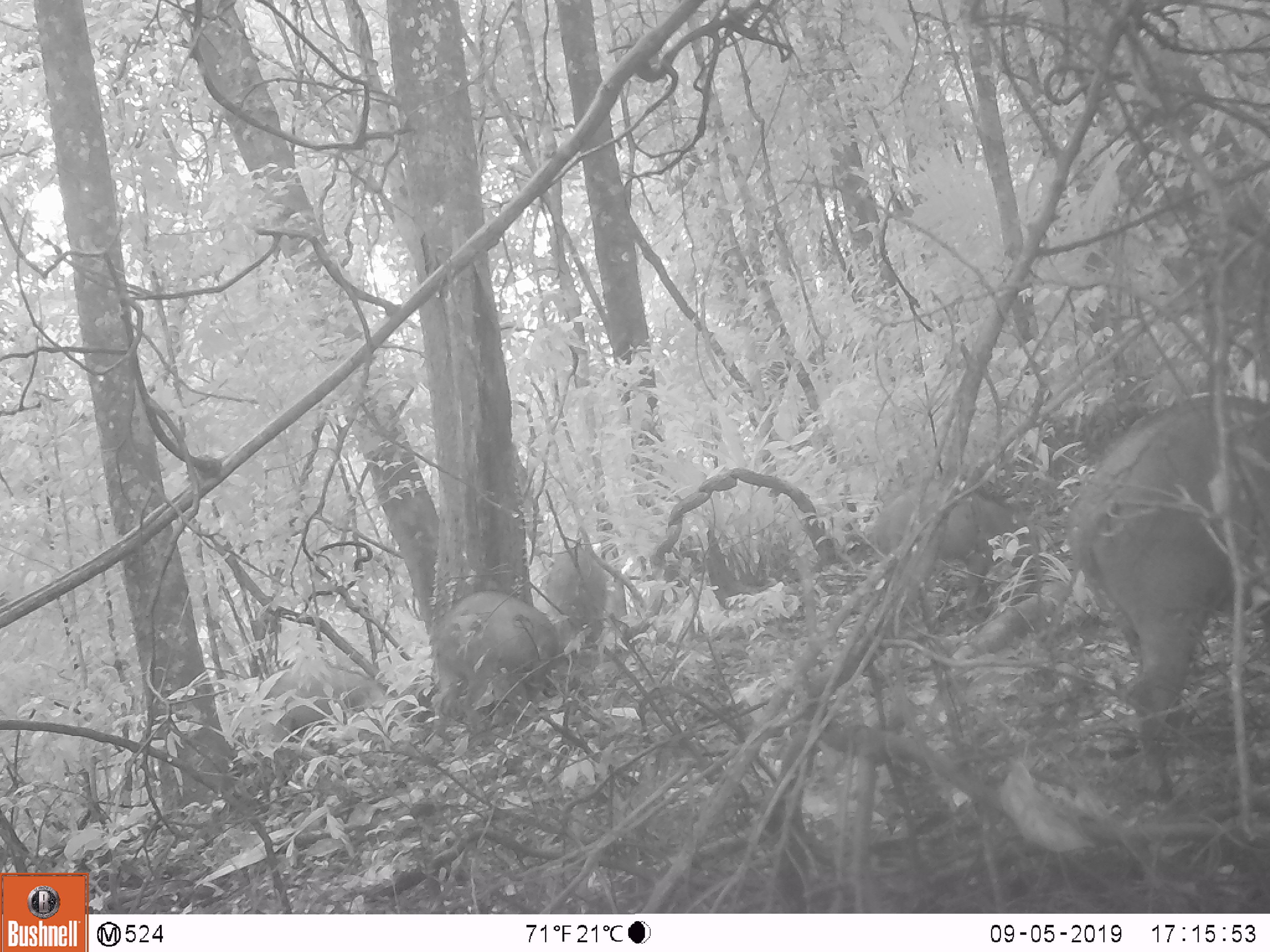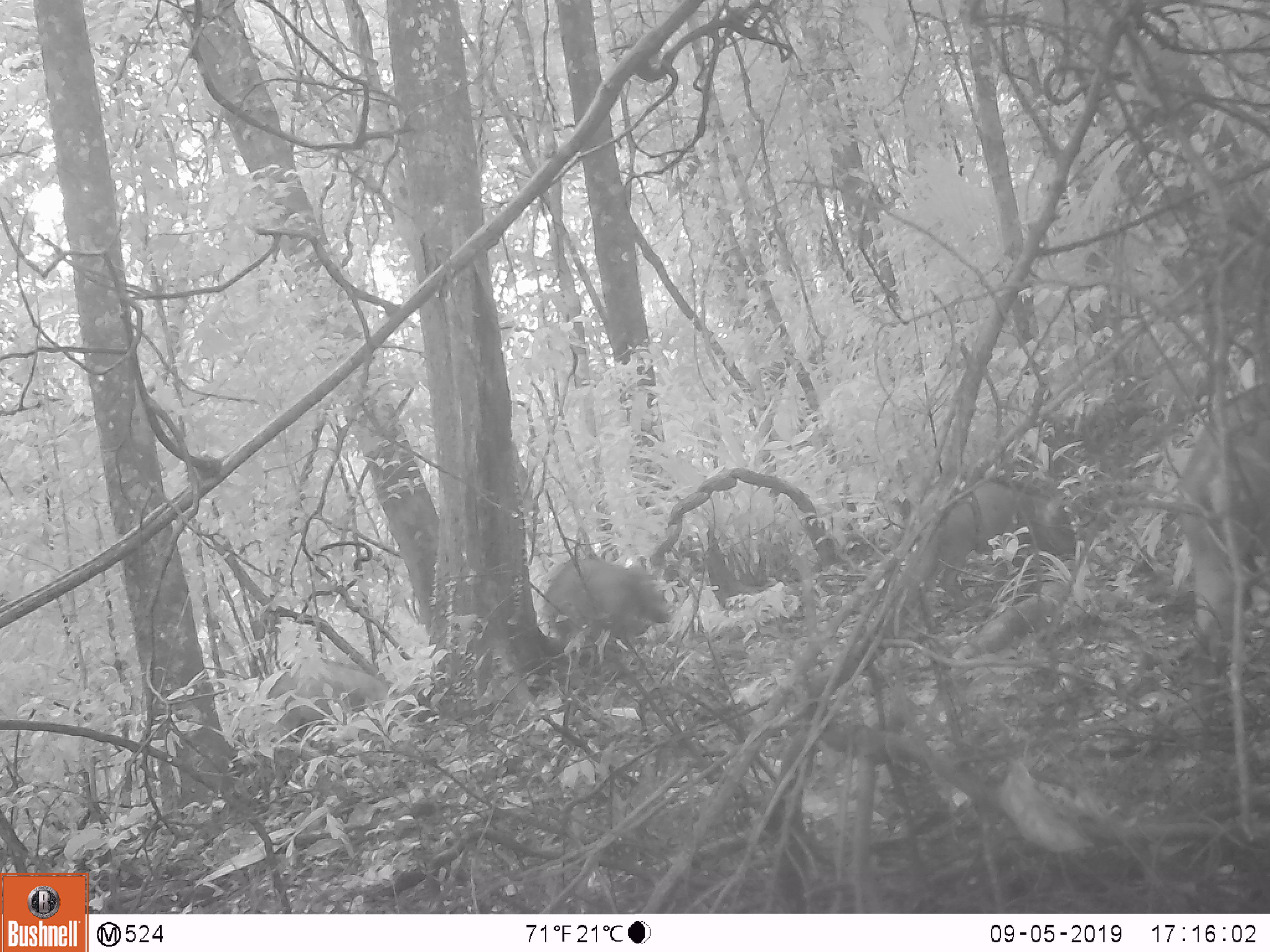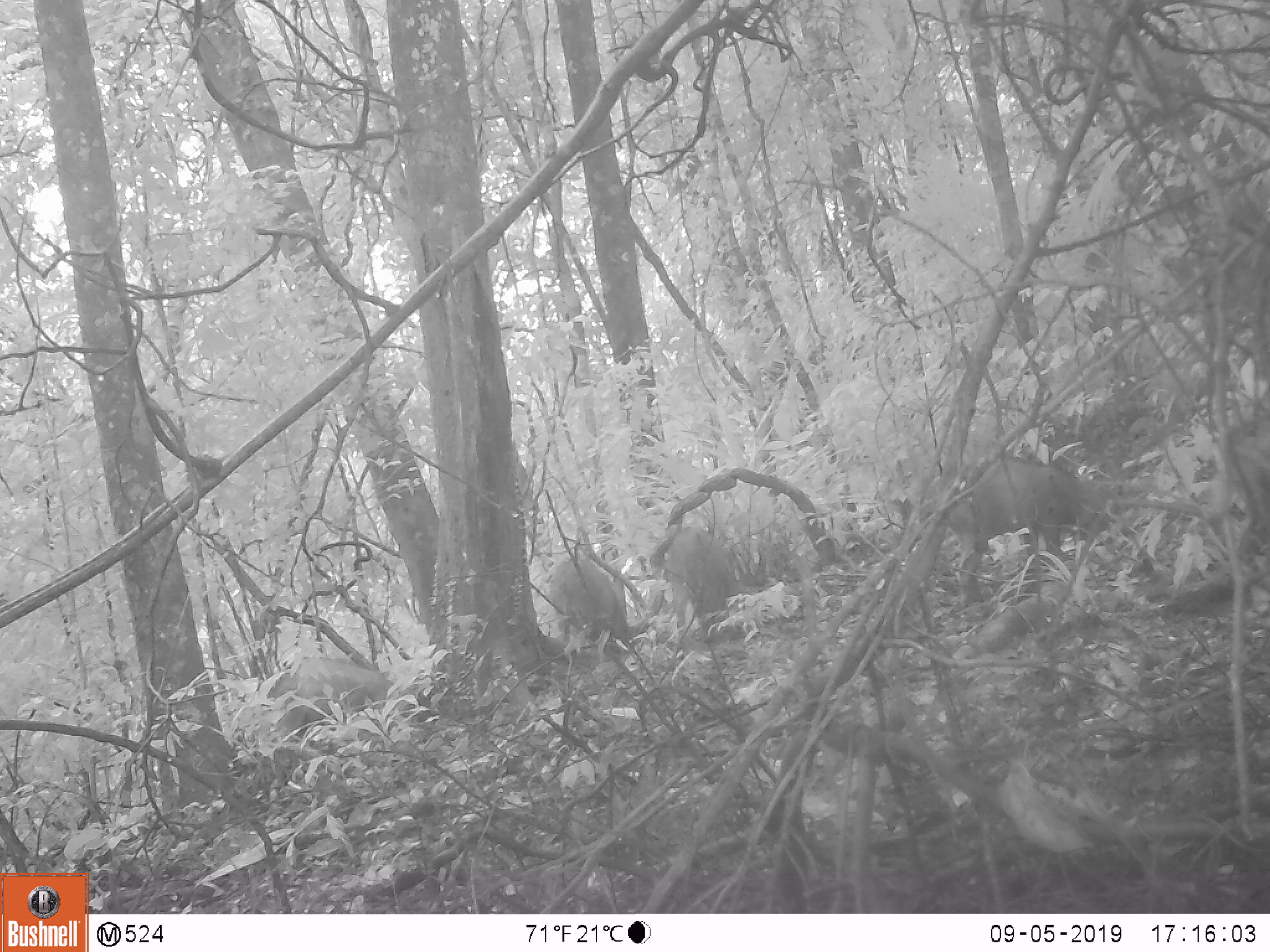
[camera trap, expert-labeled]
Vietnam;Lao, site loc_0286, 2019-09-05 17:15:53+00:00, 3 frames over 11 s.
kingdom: Animalia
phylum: Chordata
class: Mammalia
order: Artiodactyla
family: Suidae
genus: Sus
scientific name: Sus scrofa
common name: eurasian wild pig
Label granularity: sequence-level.